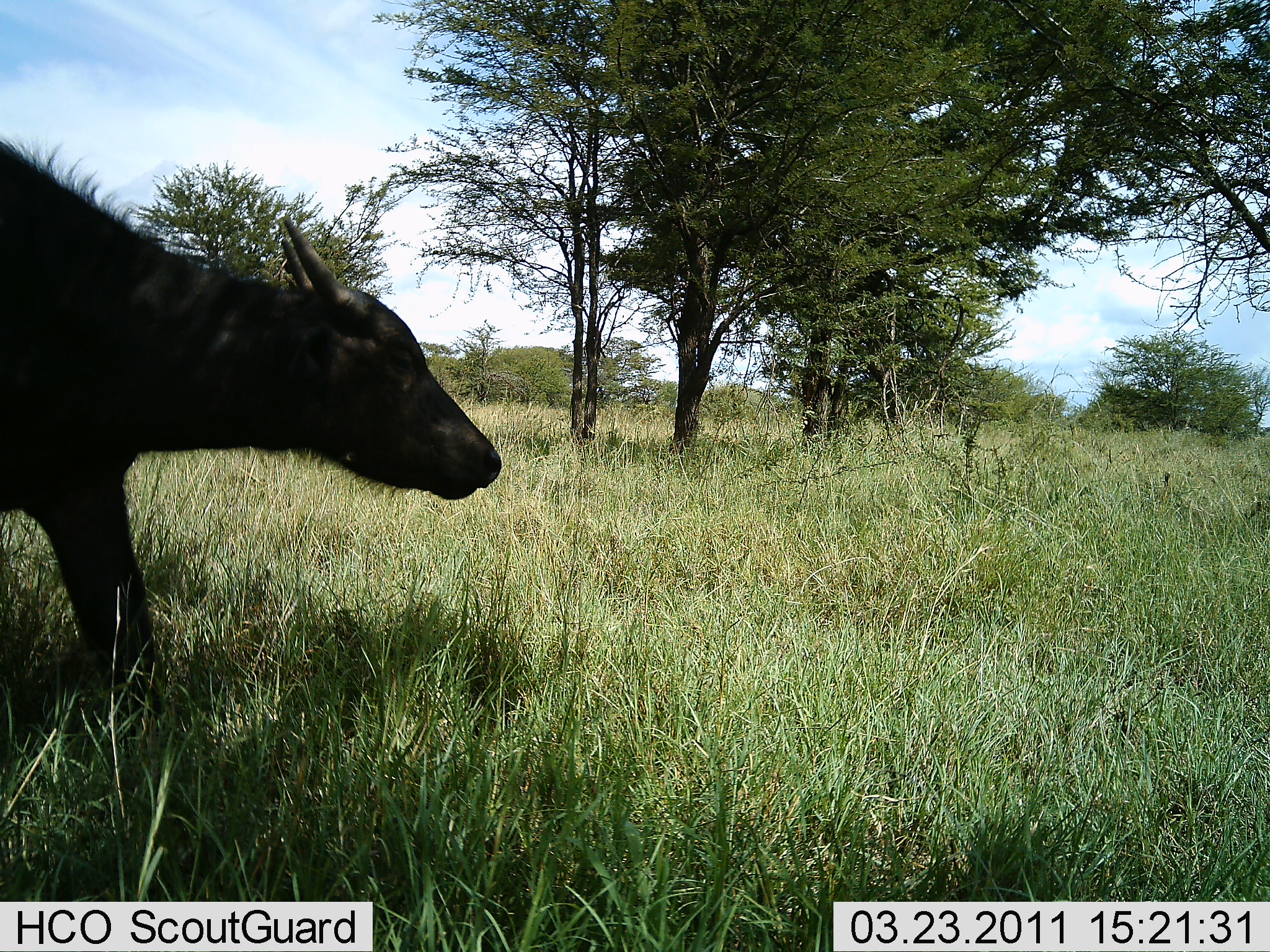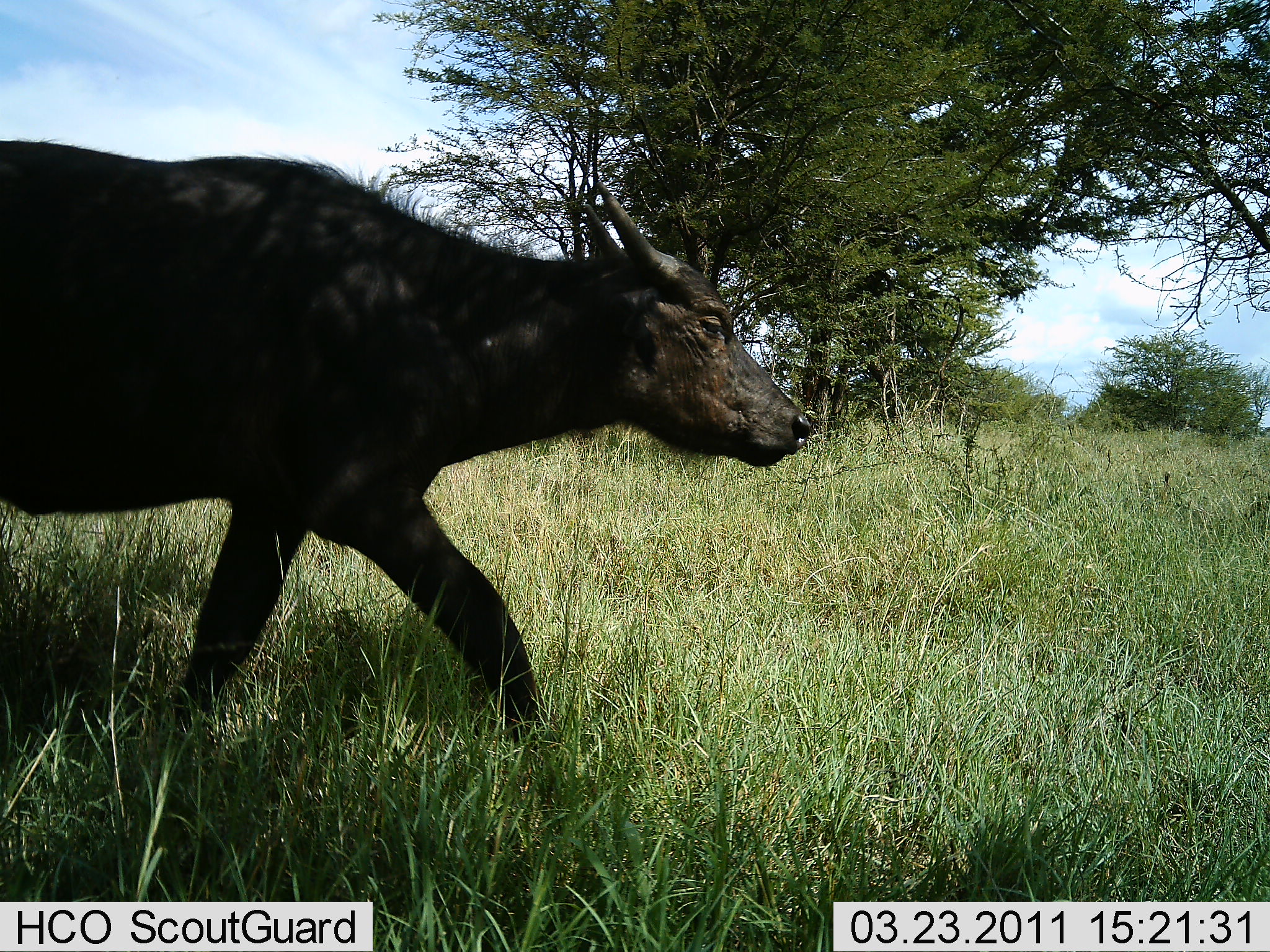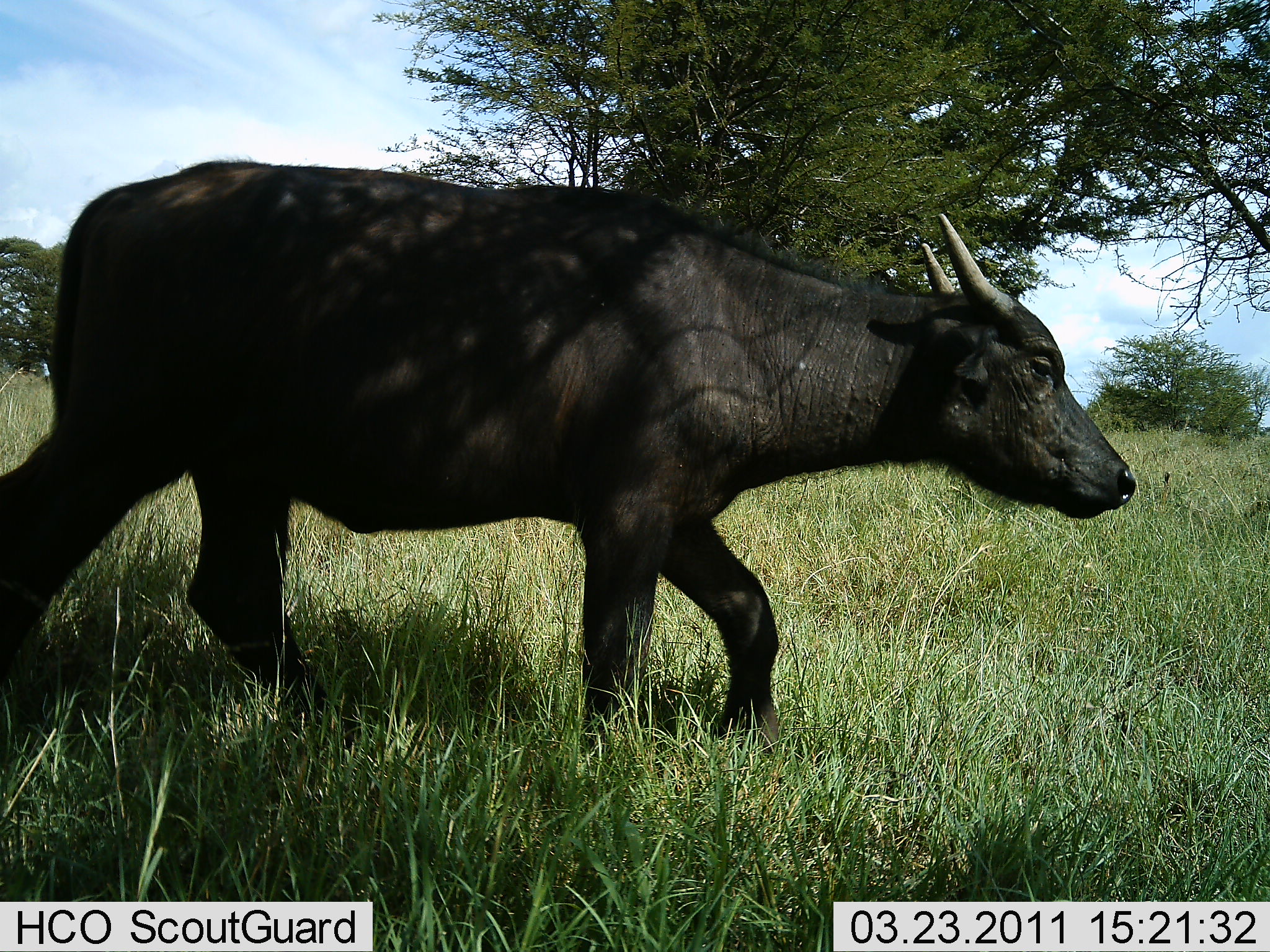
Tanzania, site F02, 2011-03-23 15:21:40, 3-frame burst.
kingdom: Animalia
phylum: Chordata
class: Mammalia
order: Artiodactyla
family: Bovidae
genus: Syncerus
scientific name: Syncerus caffer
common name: cape buffalo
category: buffalo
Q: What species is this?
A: Buffalo (cape buffalo) (Syncerus caffer).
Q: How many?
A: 1.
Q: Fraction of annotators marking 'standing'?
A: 0%.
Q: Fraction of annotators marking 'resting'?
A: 0%.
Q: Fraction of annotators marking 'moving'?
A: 100%.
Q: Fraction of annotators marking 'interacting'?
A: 0%.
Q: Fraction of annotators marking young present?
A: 18%.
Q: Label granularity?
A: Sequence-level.